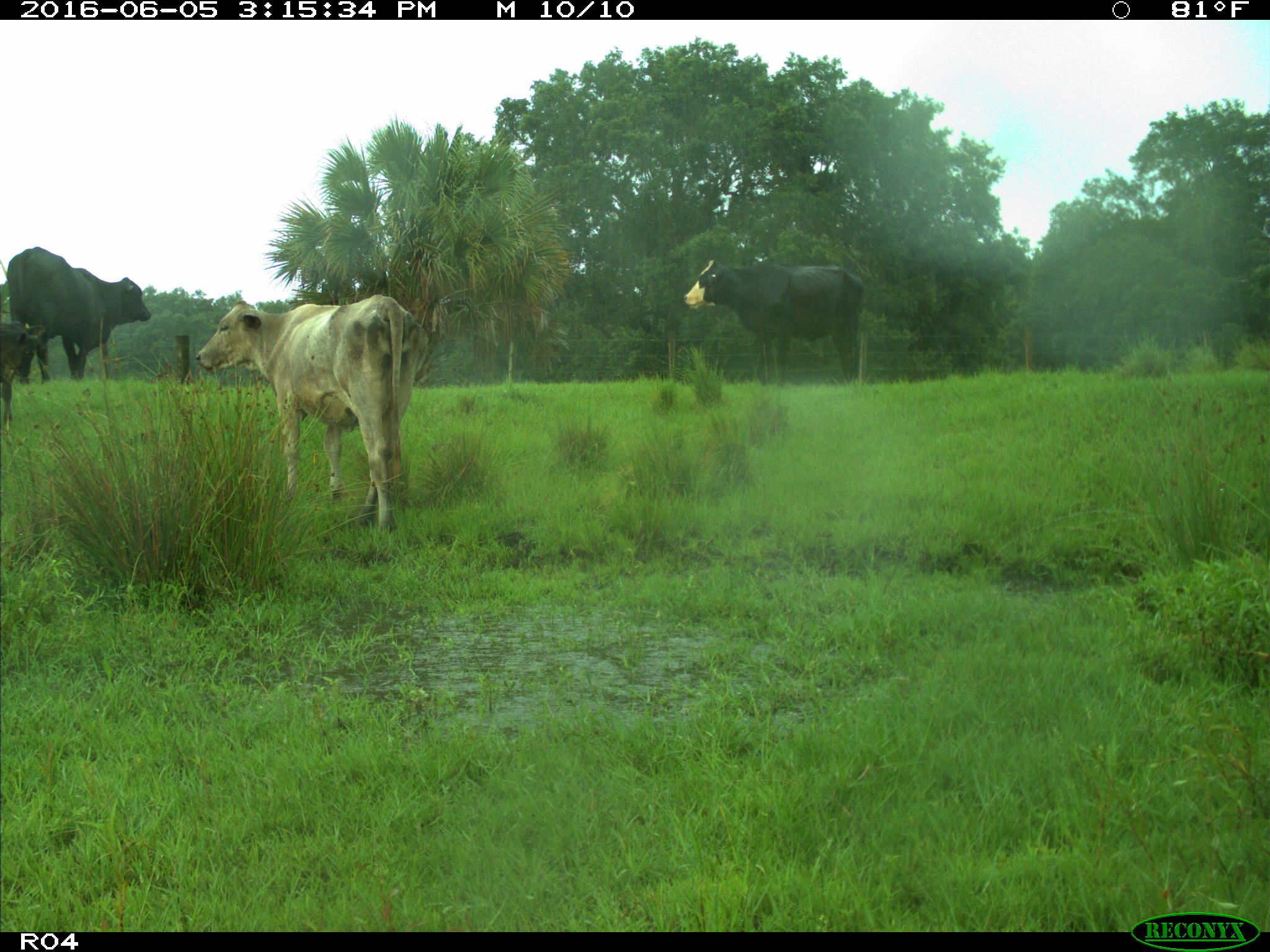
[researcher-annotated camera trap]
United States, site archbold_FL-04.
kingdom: Animalia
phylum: Chordata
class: Mammalia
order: Artiodactyla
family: Bovidae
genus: Bos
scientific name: Bos taurus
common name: domestic cow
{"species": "Bos taurus (domestic cow)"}